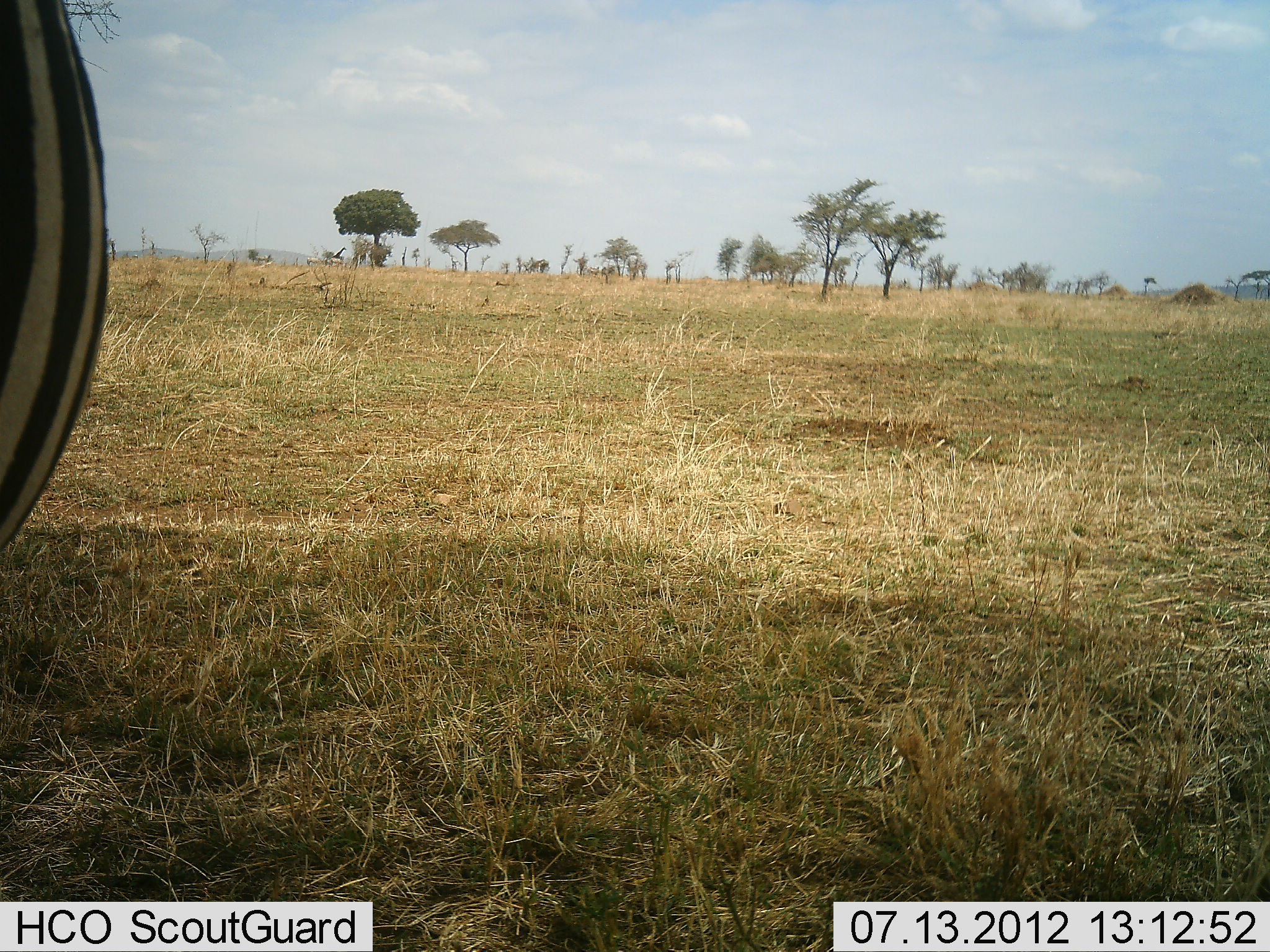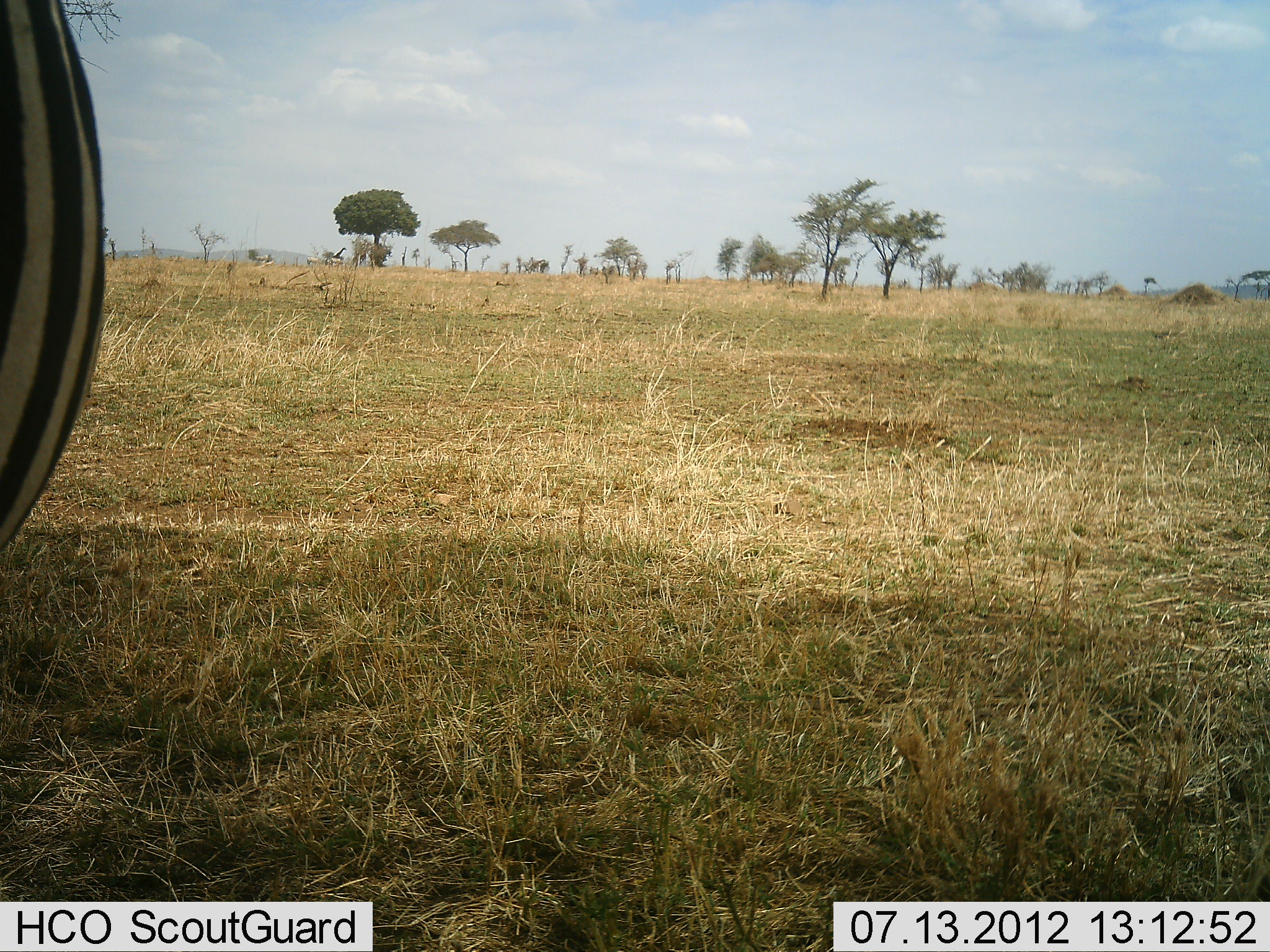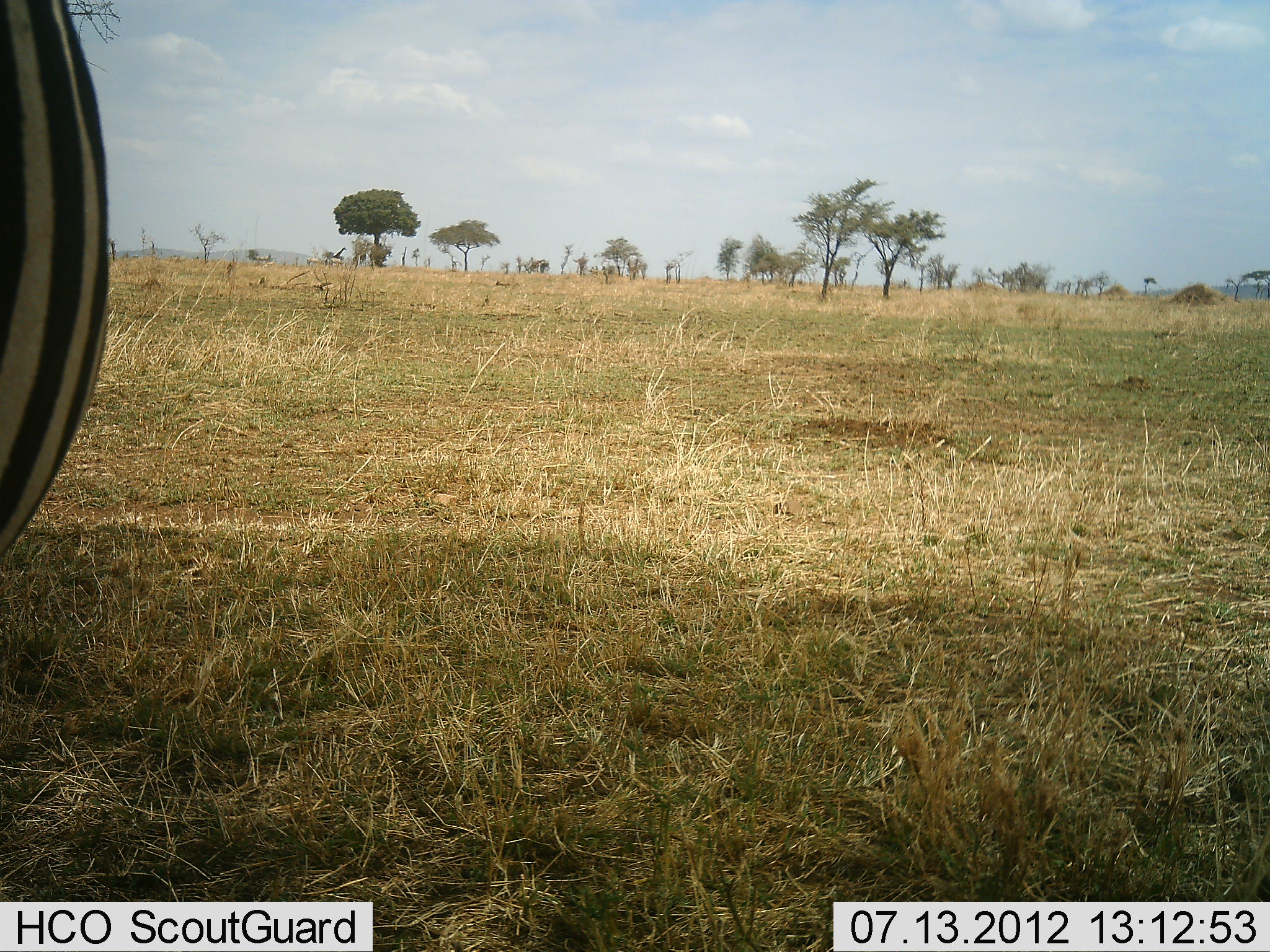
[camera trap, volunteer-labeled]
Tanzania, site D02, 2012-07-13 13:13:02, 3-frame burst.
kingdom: Animalia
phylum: Chordata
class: Mammalia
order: Perissodactyla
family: Equidae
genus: Equus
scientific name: Equus quagga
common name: plains zebra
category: zebra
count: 1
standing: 90%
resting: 10%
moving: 0%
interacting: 0%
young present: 0%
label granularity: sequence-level